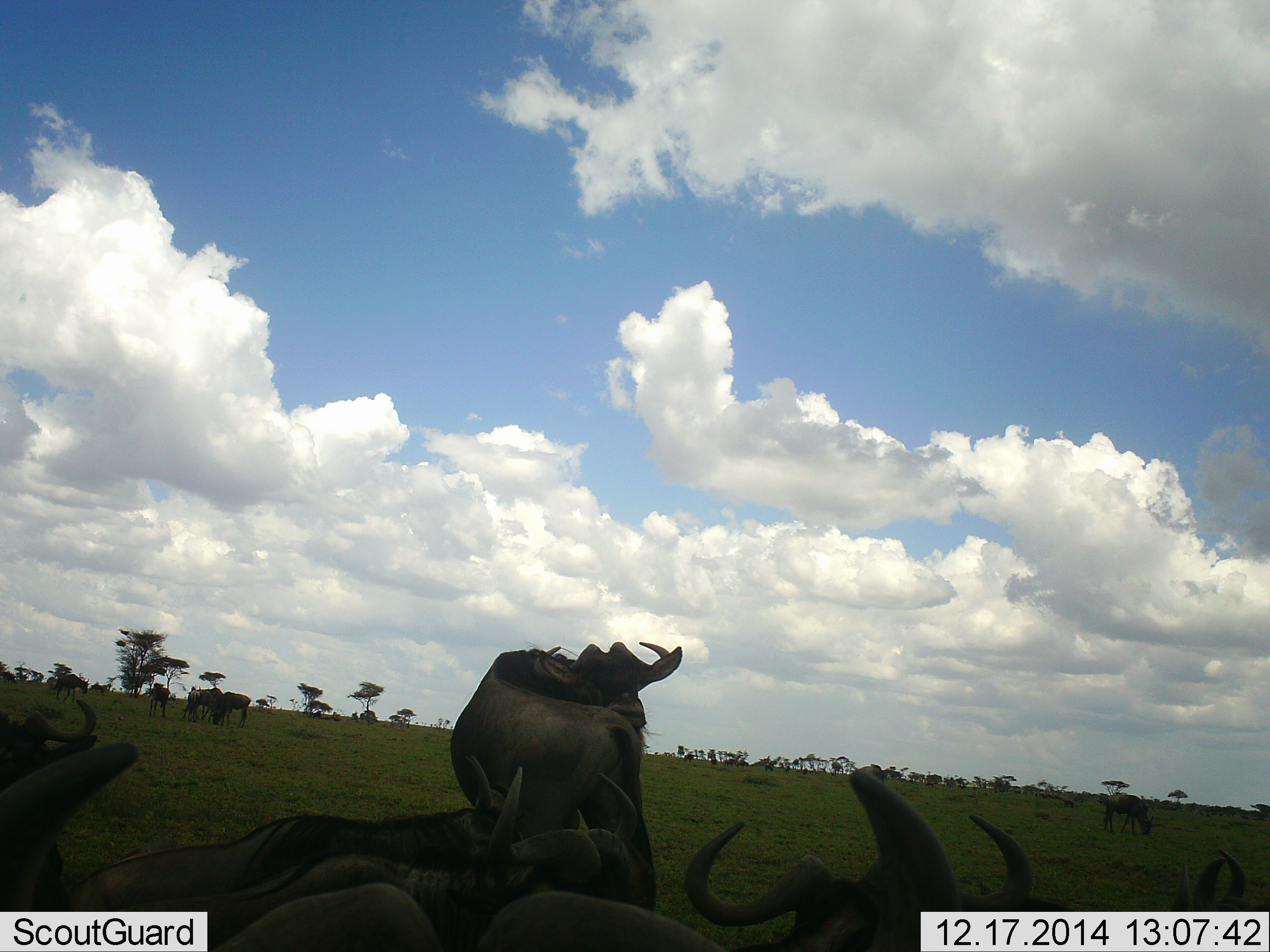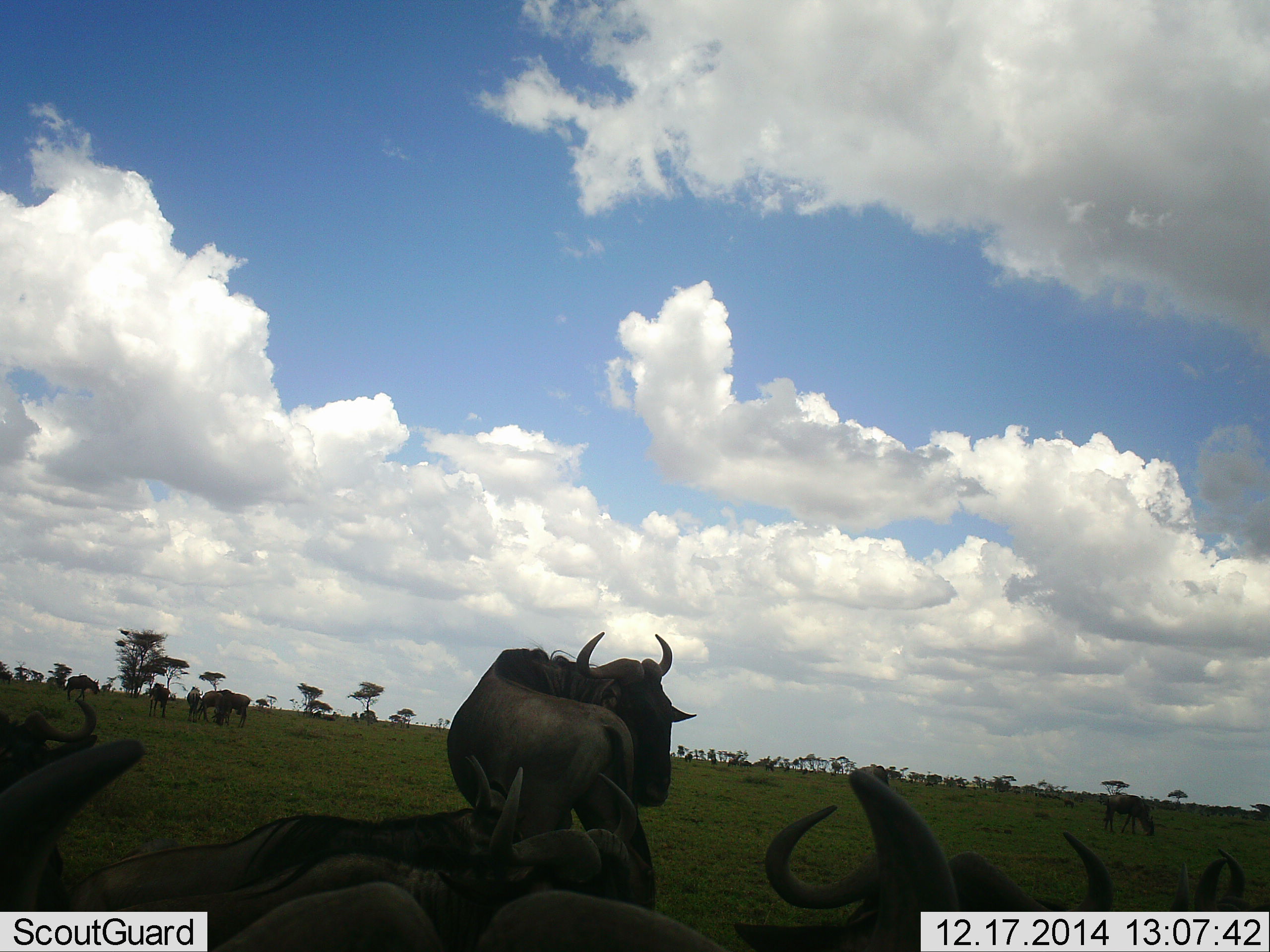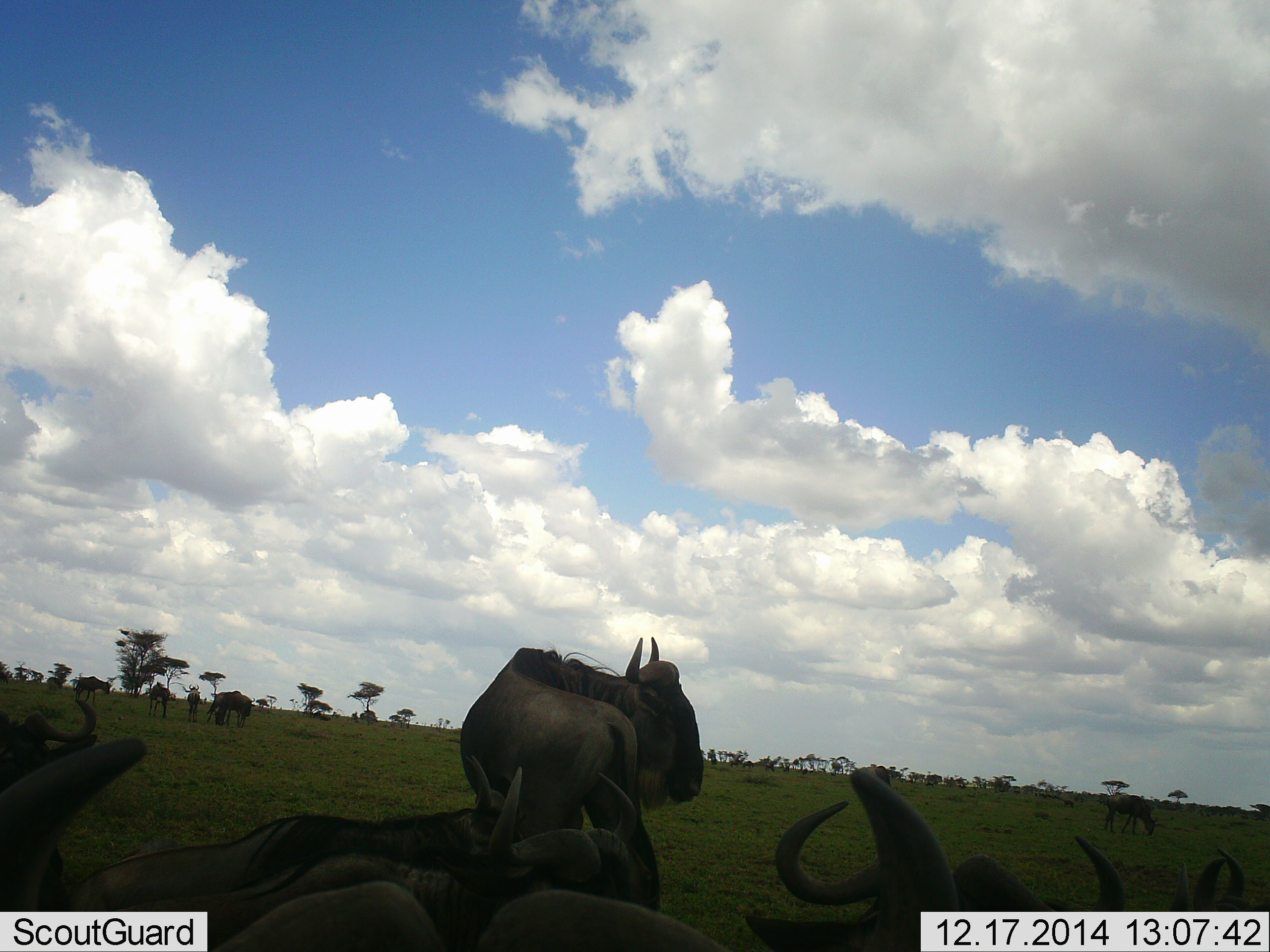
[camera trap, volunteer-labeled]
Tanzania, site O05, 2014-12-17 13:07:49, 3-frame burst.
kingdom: Animalia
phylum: Chordata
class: Mammalia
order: Artiodactyla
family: Bovidae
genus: Connochaetes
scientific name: Connochaetes taurinus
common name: blue wildebeest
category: wildebeest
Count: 11-50.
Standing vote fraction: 90%.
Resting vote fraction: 80%.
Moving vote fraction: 20%.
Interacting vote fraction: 0%.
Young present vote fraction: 0%.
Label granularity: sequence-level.